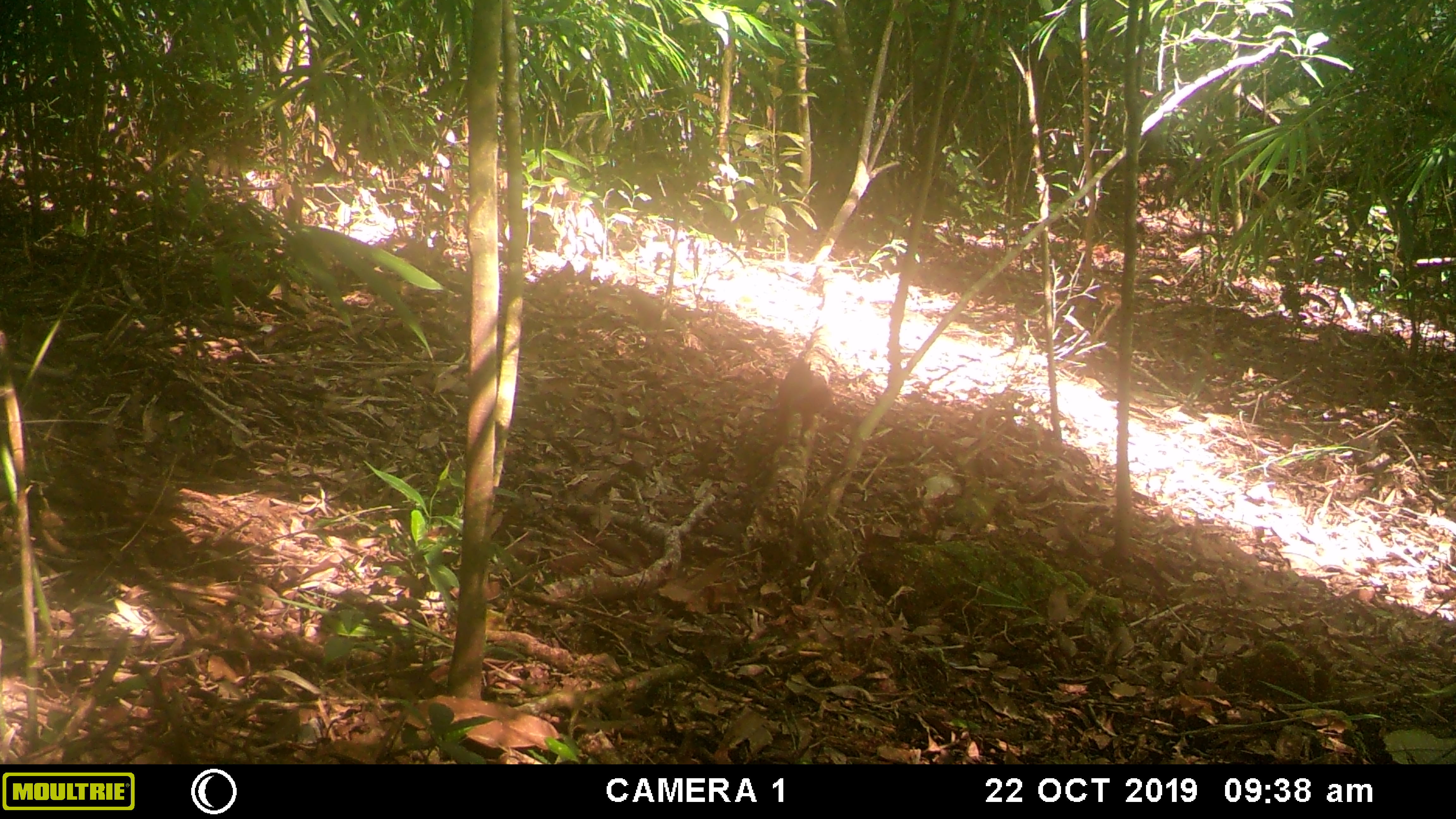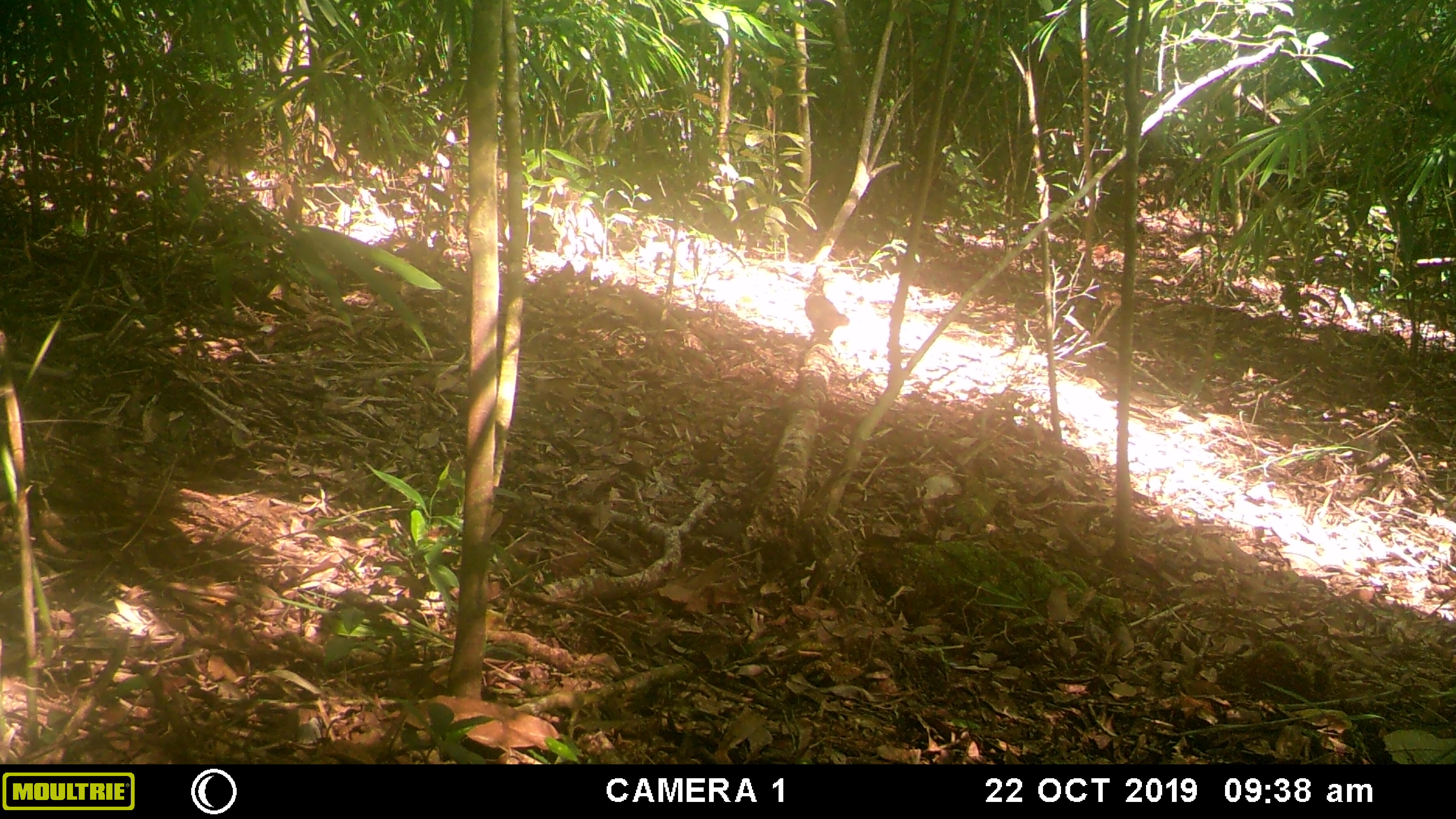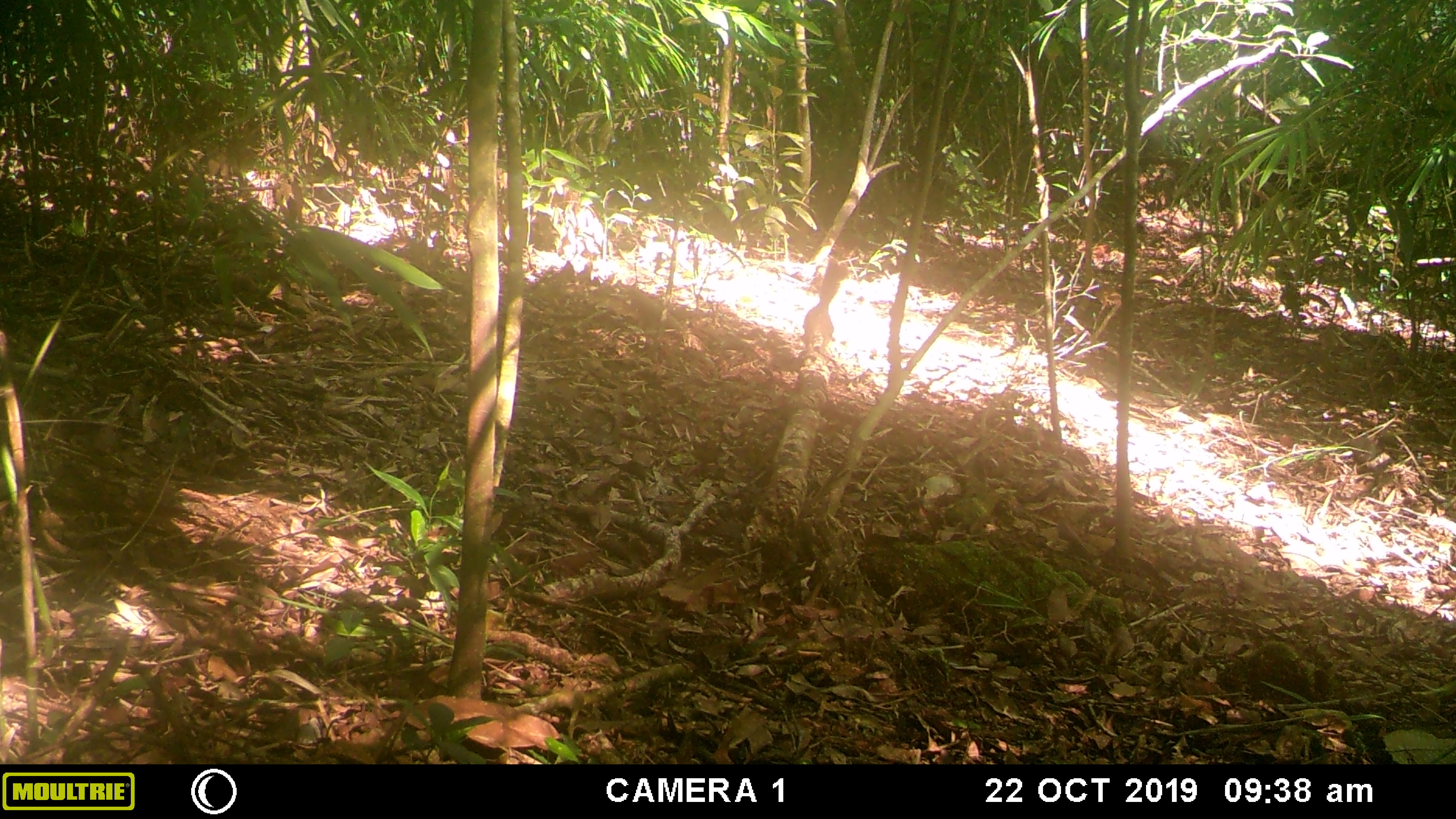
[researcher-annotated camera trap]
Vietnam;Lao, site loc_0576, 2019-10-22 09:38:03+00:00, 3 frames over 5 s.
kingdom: Animalia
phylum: Chordata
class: Mammalia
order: Rodentia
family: Sciuridae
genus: Dremomys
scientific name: Dremomys rufigenis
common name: red-cheeked squirrel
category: red cheeked squirrel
Red cheeked squirrel (red-cheeked squirrel) (Dremomys rufigenis). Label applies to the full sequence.